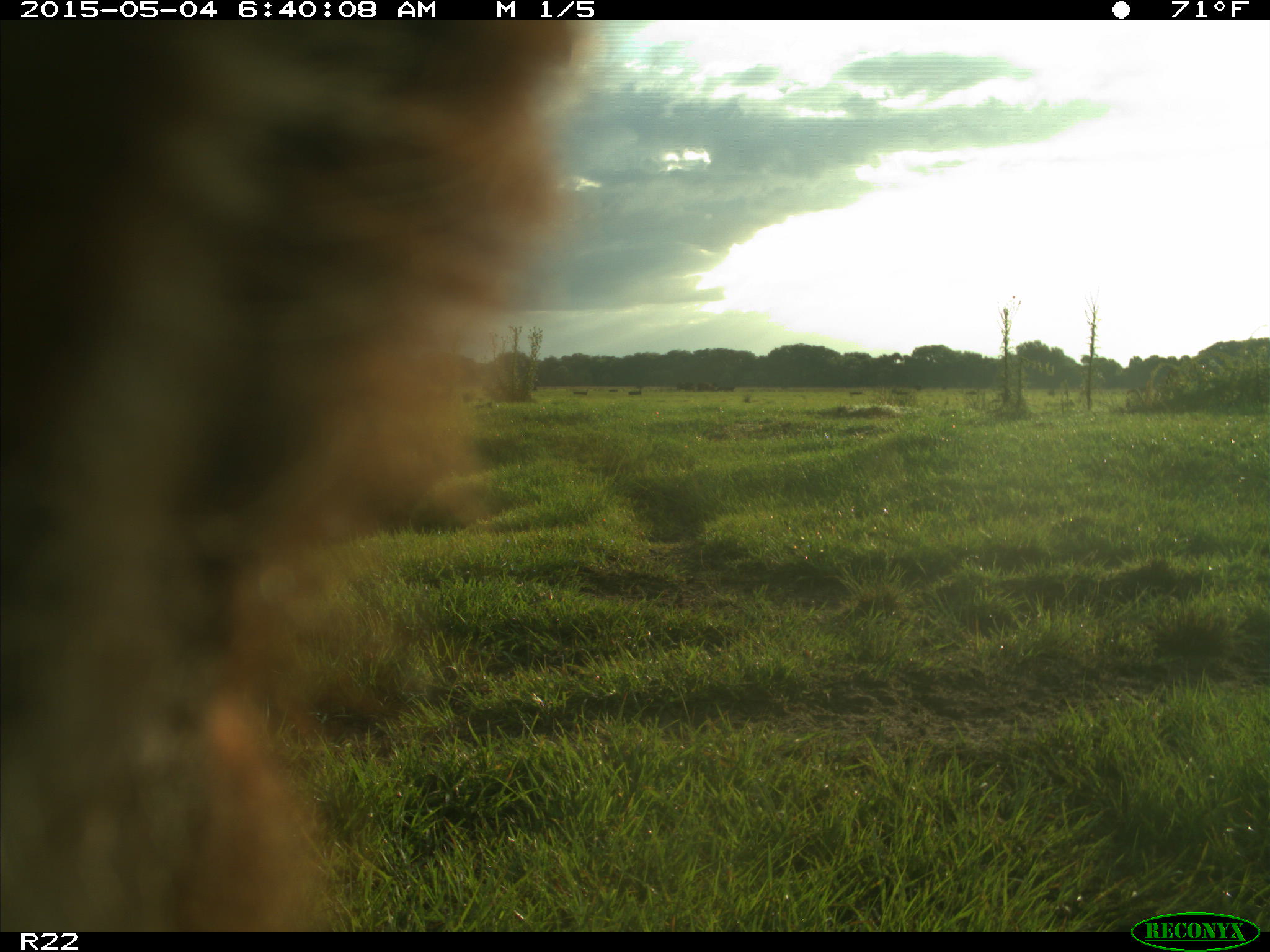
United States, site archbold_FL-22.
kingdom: Animalia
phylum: Chordata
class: Mammalia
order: Artiodactyla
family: Bovidae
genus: Bos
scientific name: Bos taurus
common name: domestic cow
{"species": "Bos taurus (domestic cow)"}